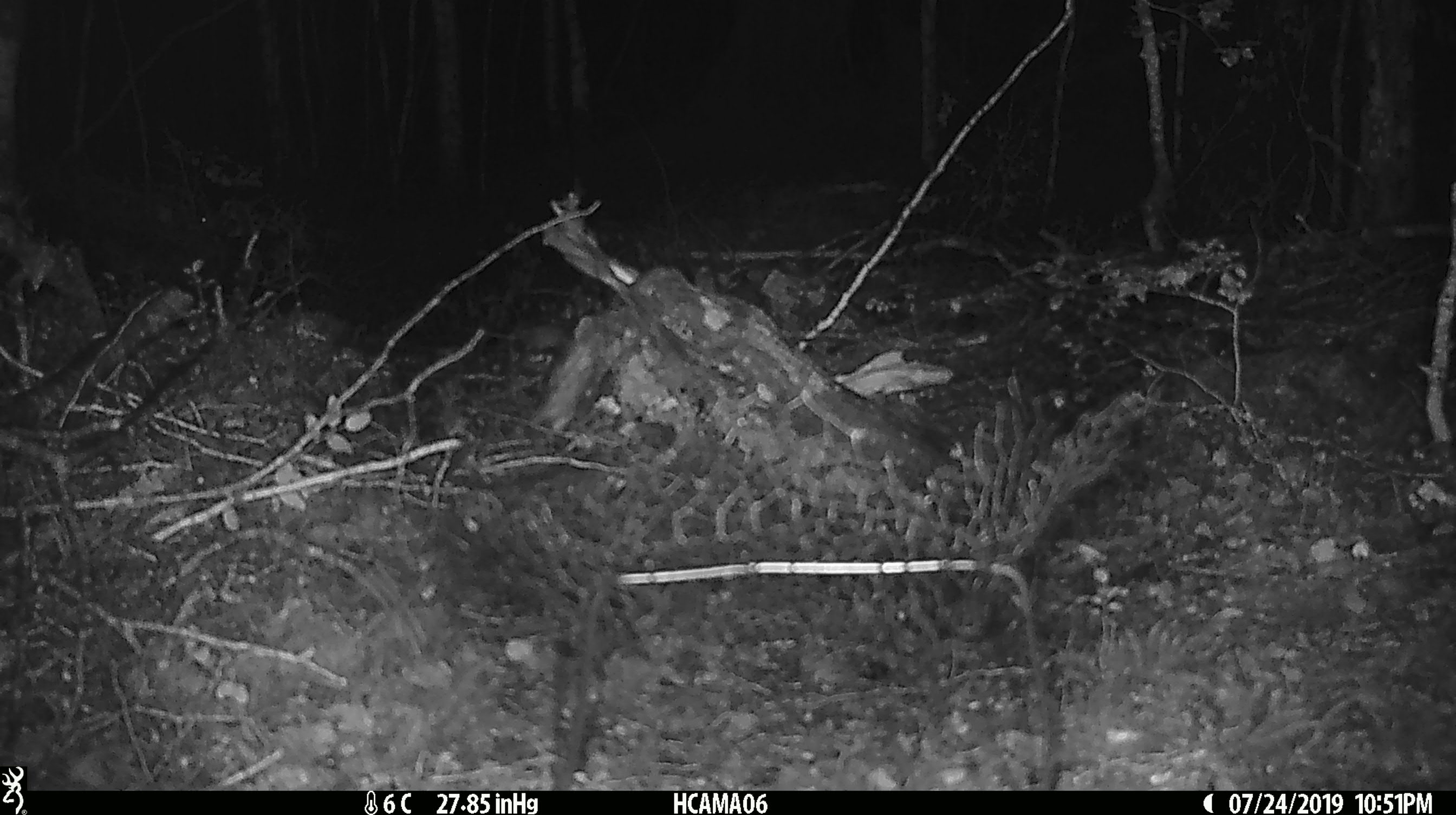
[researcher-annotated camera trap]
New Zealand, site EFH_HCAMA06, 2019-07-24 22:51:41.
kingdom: Animalia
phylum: Chordata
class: Mammalia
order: Rodentia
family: Muridae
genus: Mus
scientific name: Mus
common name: mouse